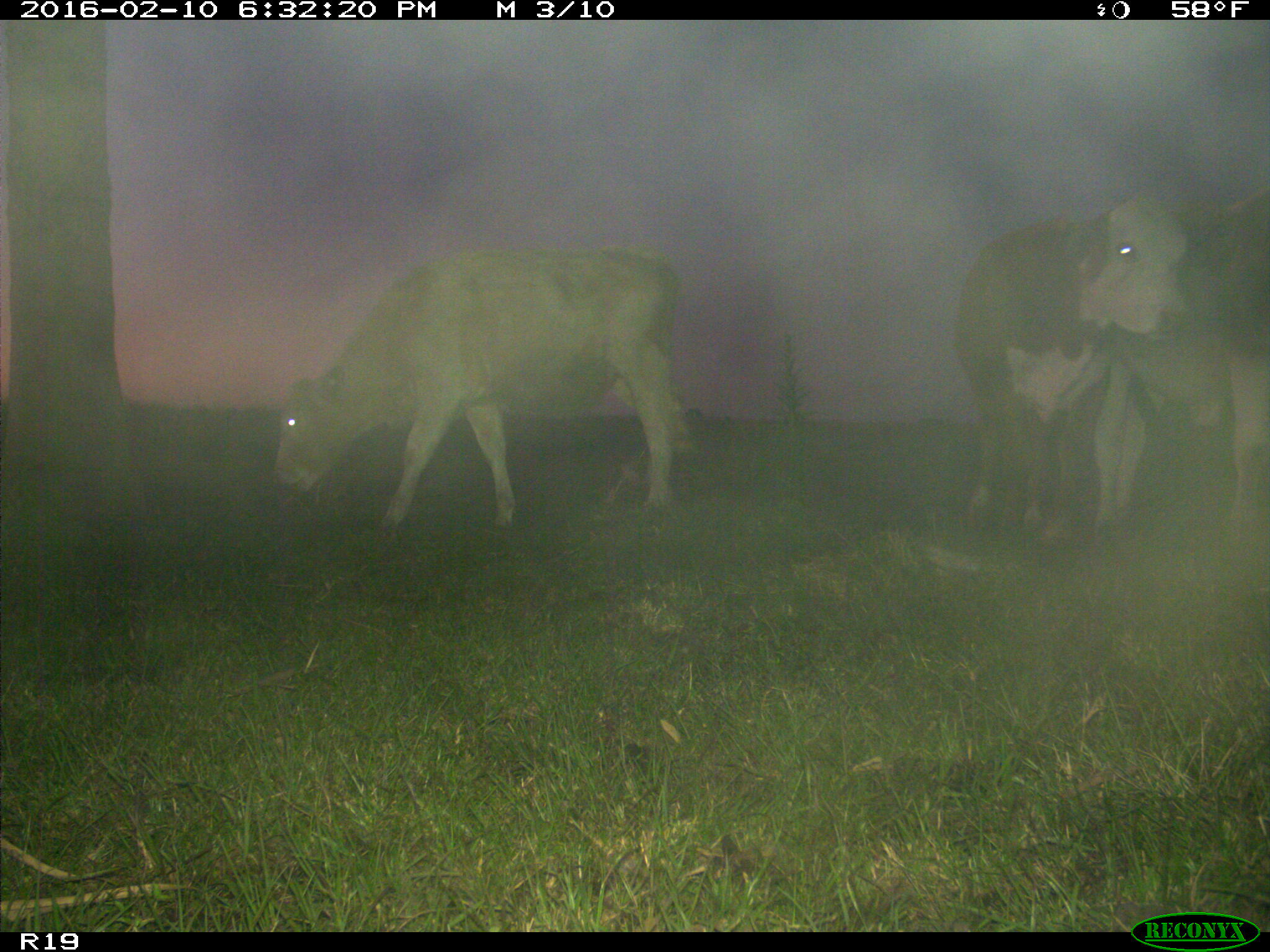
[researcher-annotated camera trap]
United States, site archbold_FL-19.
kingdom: Animalia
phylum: Chordata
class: Mammalia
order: Artiodactyla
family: Bovidae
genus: Bos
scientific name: Bos taurus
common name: domestic cow